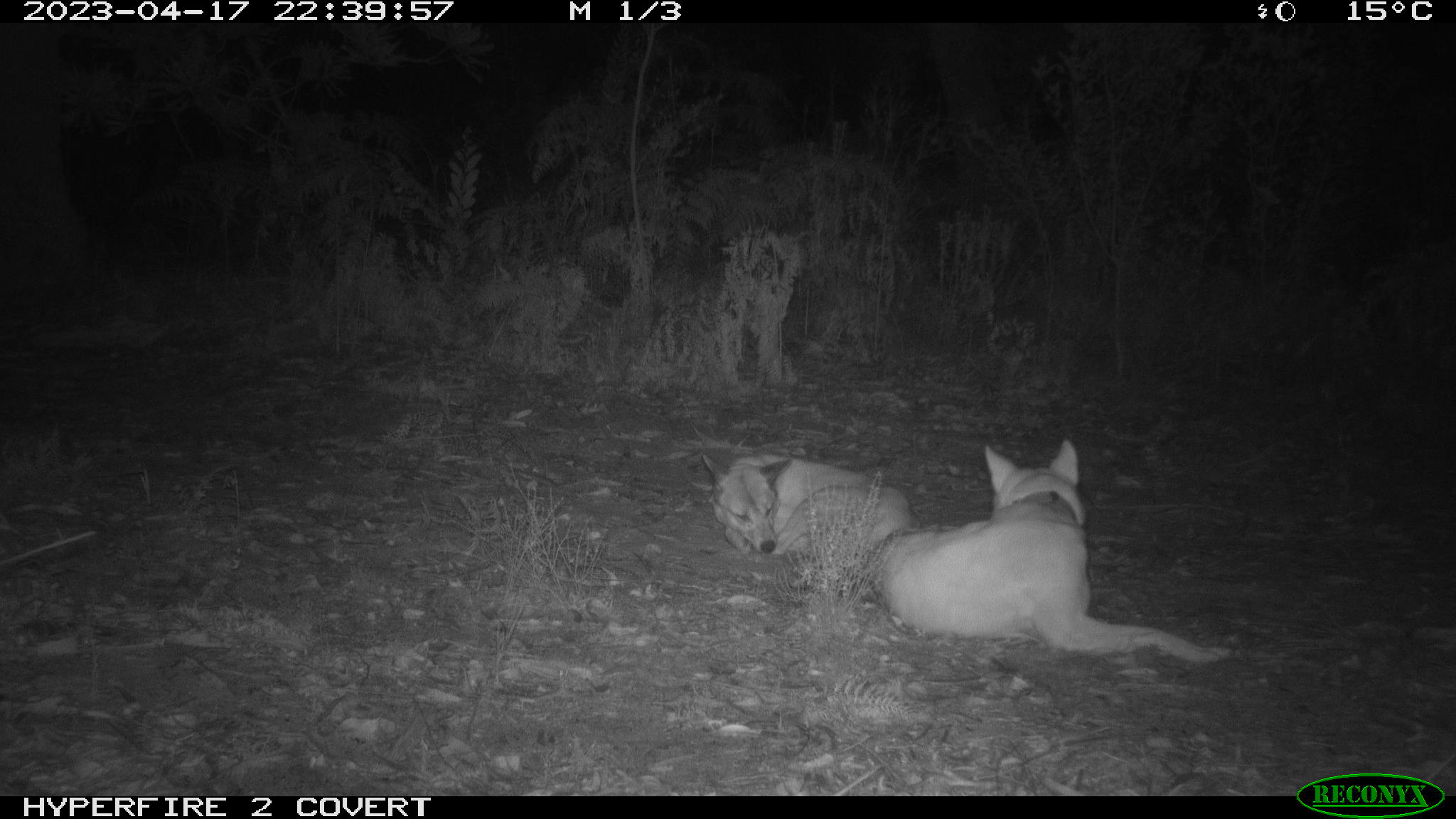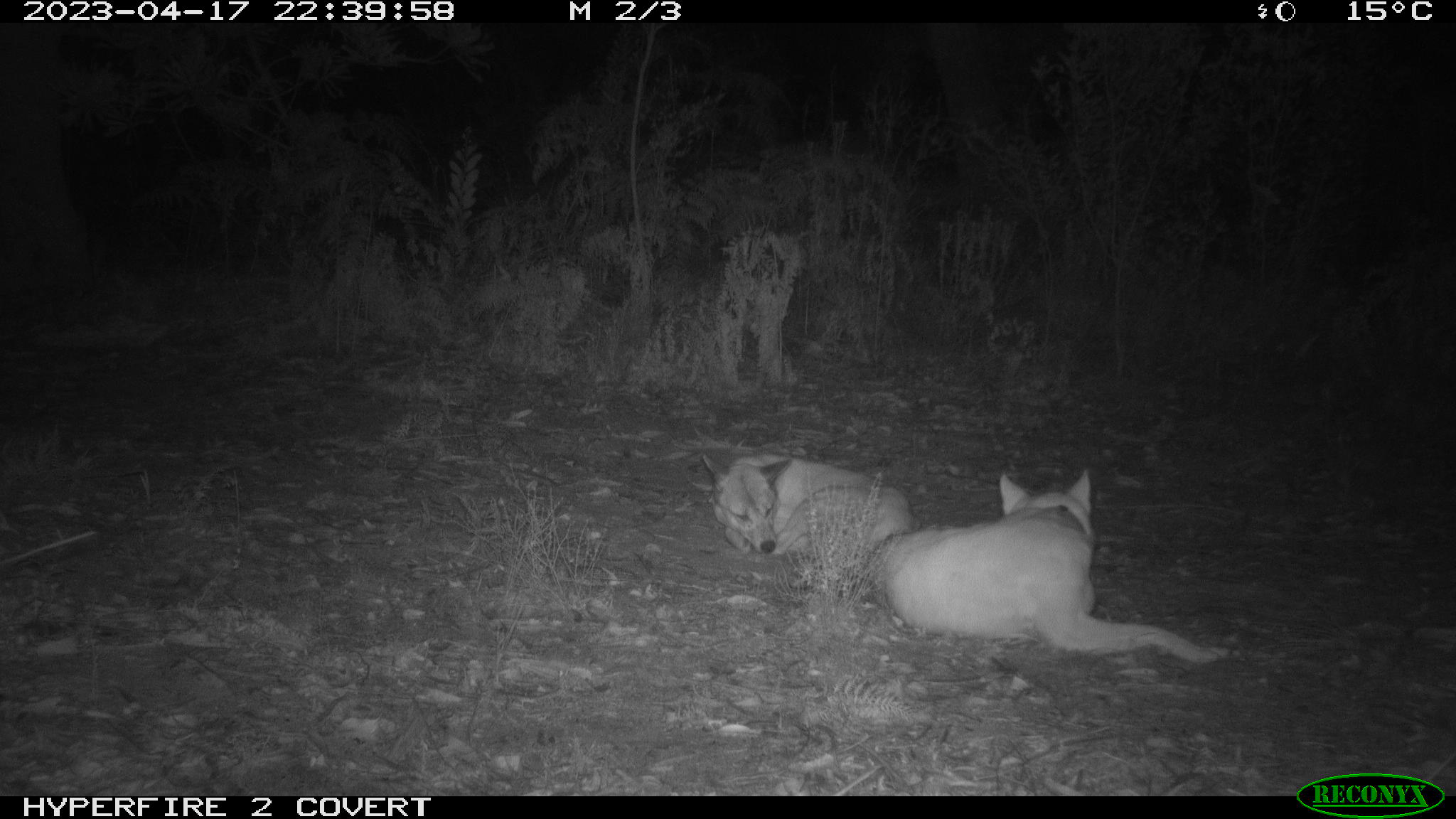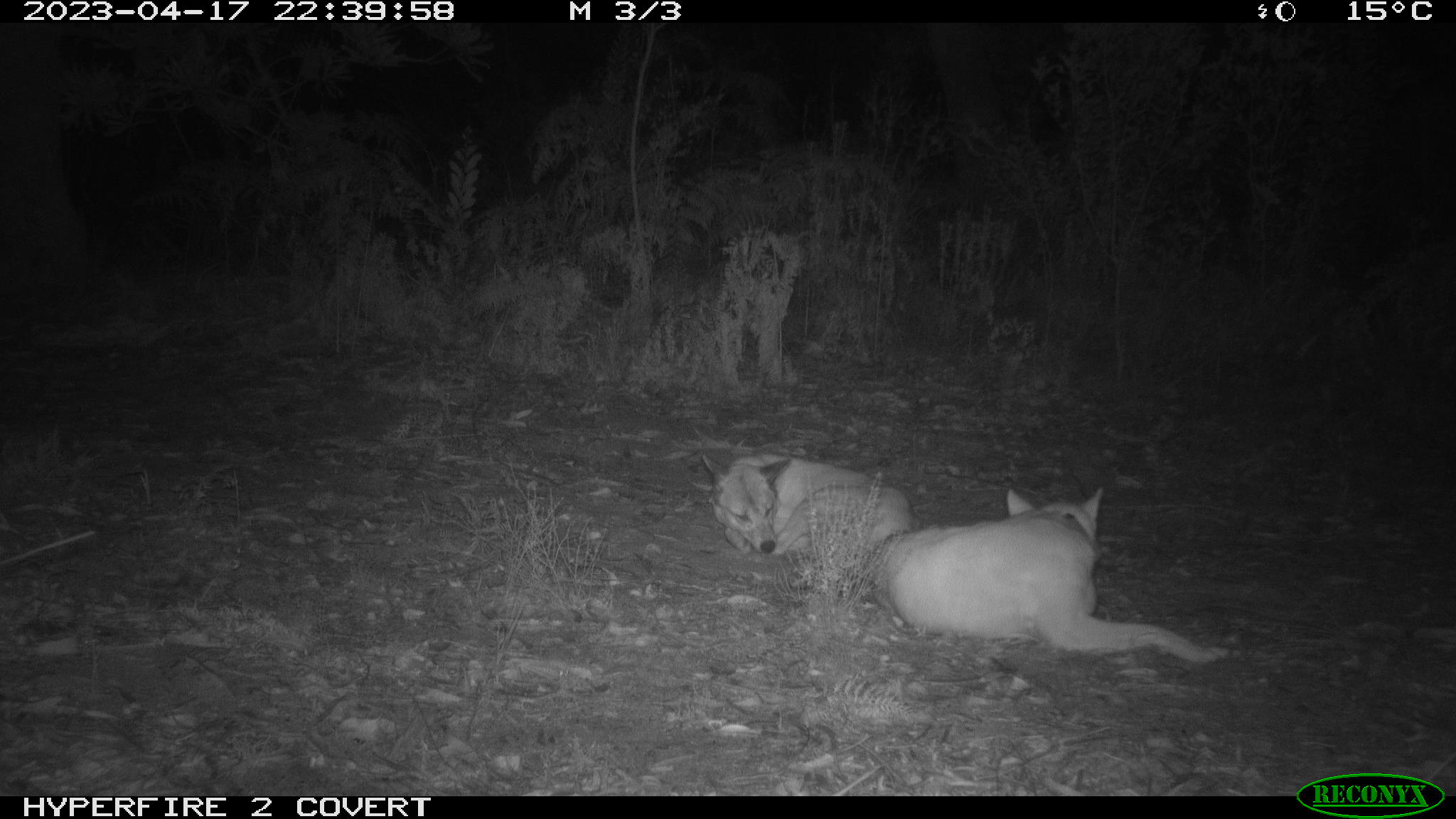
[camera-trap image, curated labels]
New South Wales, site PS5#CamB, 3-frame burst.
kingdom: Animalia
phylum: Chordata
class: Mammalia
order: Carnivora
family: Canidae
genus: Canis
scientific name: Canis familiaris dingo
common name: dingo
Dingo (Canis familiaris dingo).